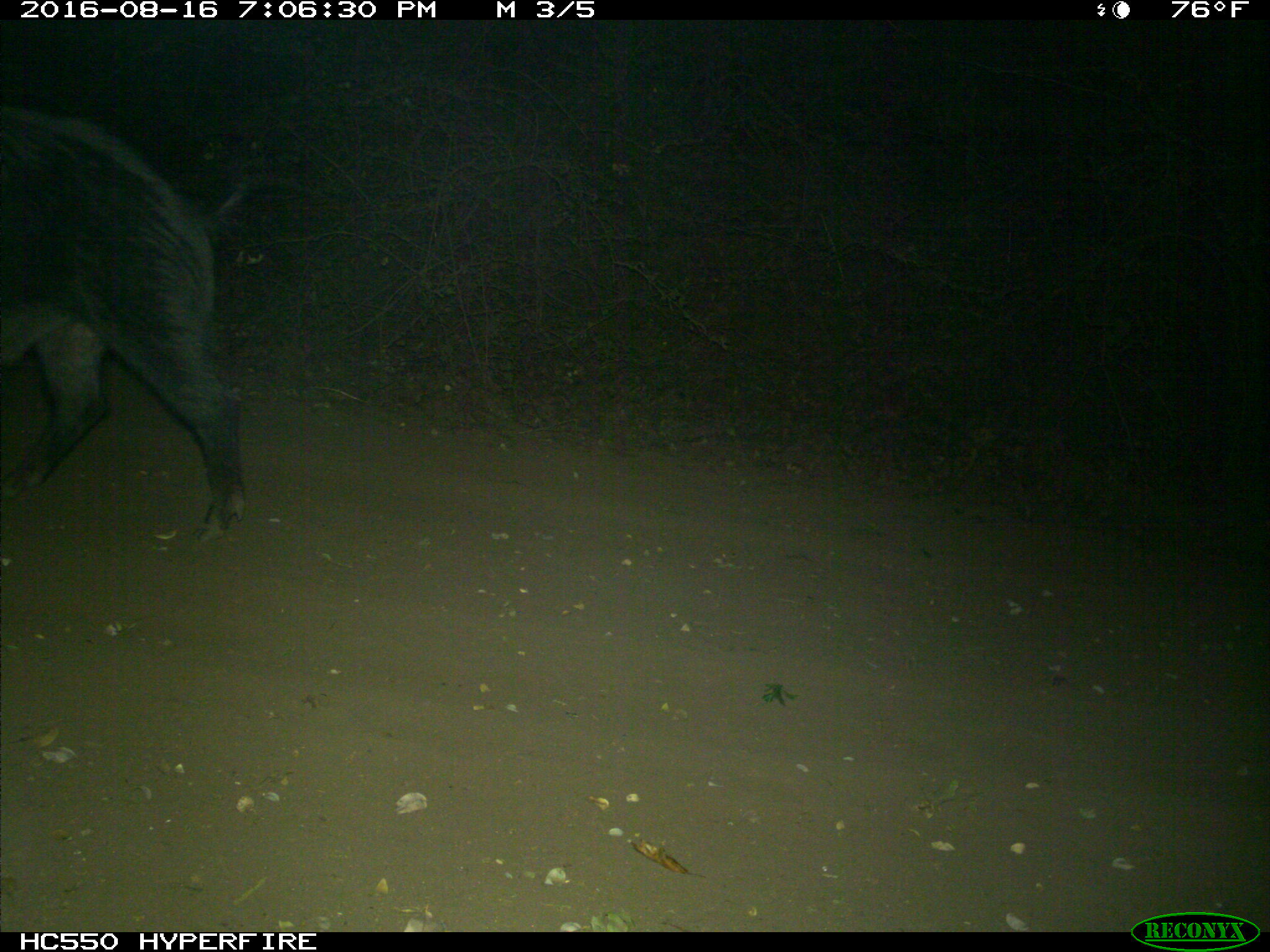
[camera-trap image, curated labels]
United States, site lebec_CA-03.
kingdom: Animalia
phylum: Chordata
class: Mammalia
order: Artiodactyla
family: Suidae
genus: Sus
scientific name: Sus scrofa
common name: wild boar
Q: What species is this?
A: Sus scrofa (wild boar).